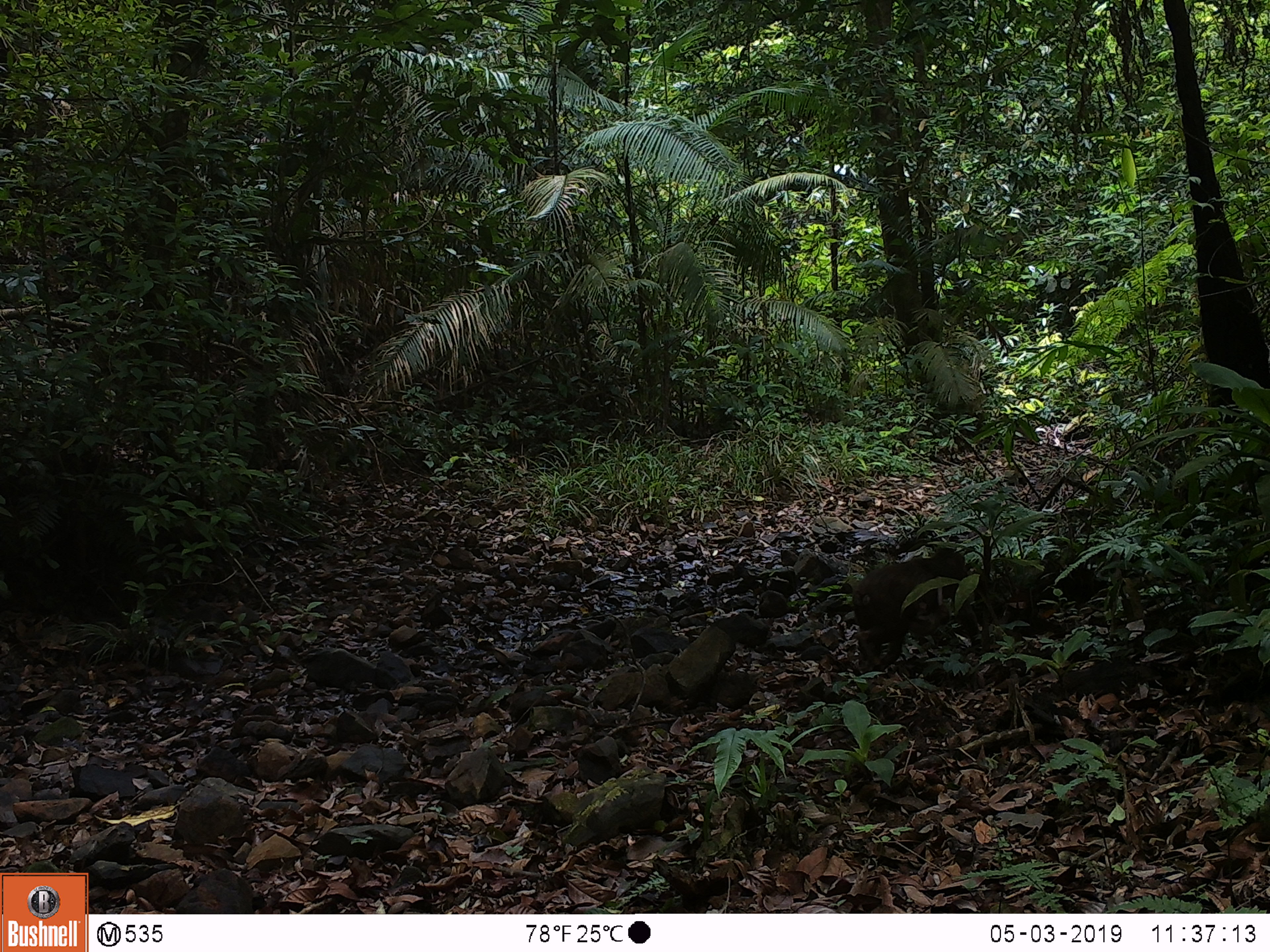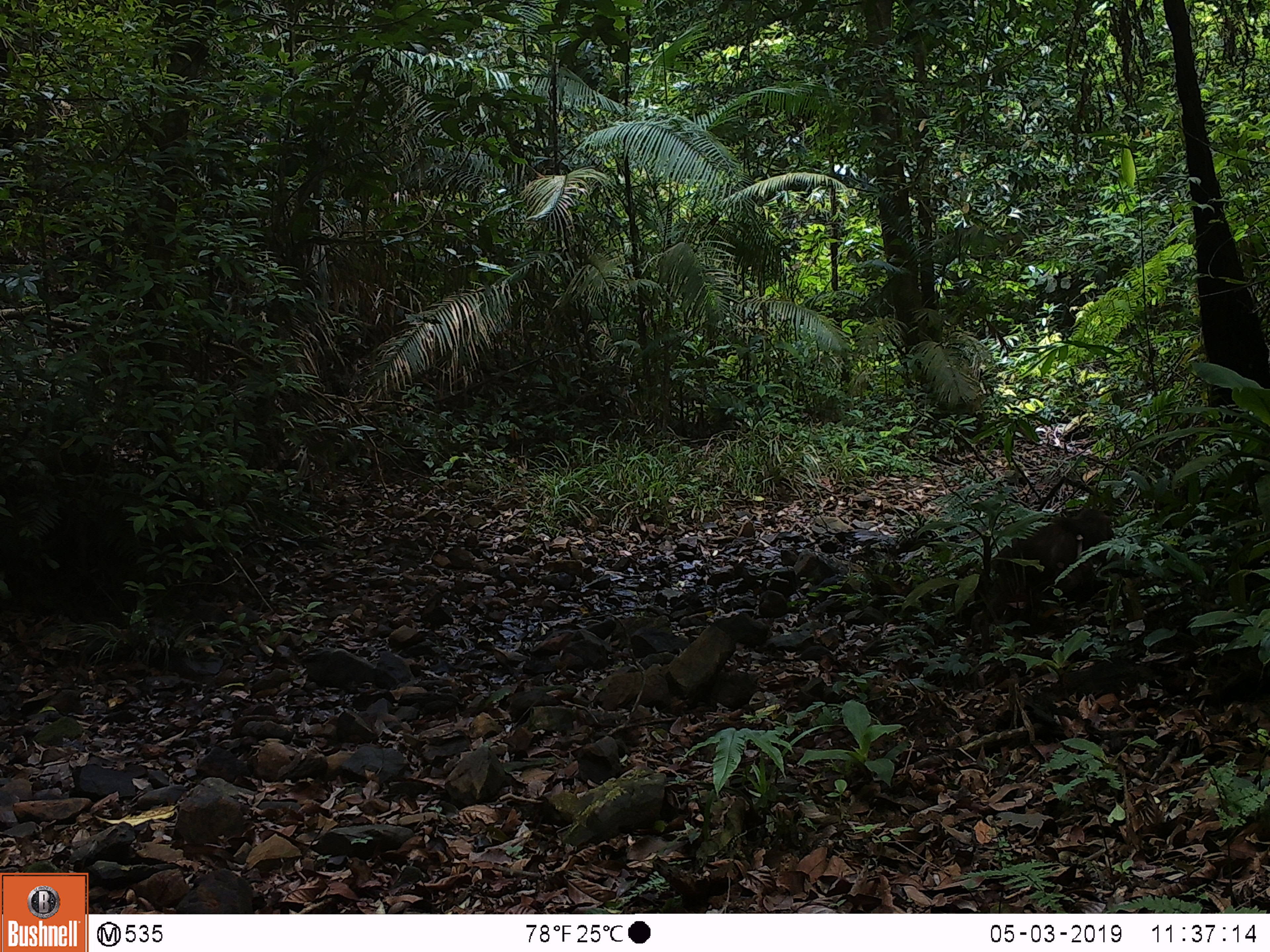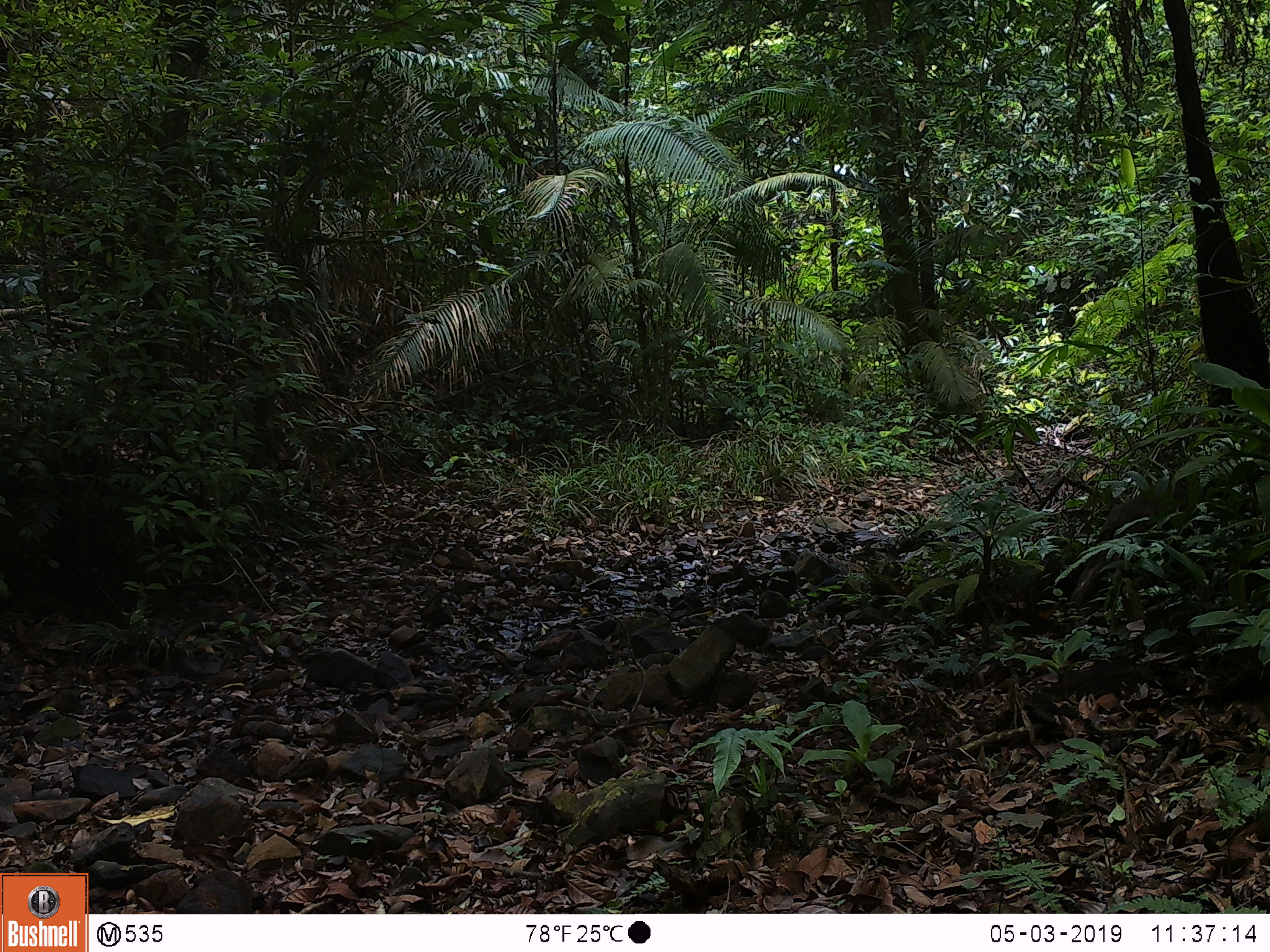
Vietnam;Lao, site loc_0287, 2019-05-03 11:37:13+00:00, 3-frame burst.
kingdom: Animalia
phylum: Chordata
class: Mammalia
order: Primates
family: Cercopithecidae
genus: Macaca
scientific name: Macaca arctoides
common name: stump-tailed macaque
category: stump tailed macaque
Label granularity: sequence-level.